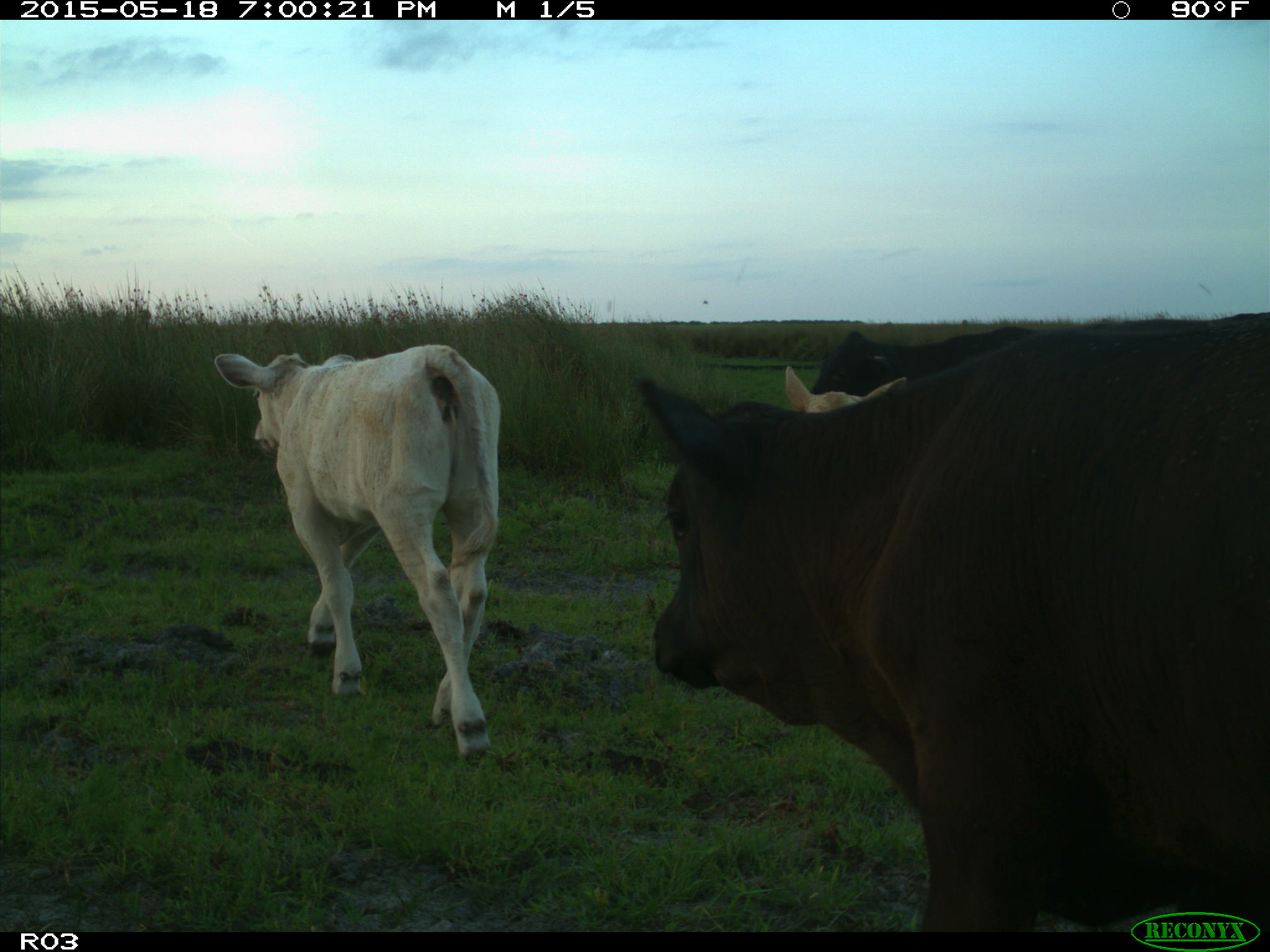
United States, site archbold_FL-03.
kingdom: Animalia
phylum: Chordata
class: Mammalia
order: Artiodactyla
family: Bovidae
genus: Bos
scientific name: Bos taurus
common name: domestic cow